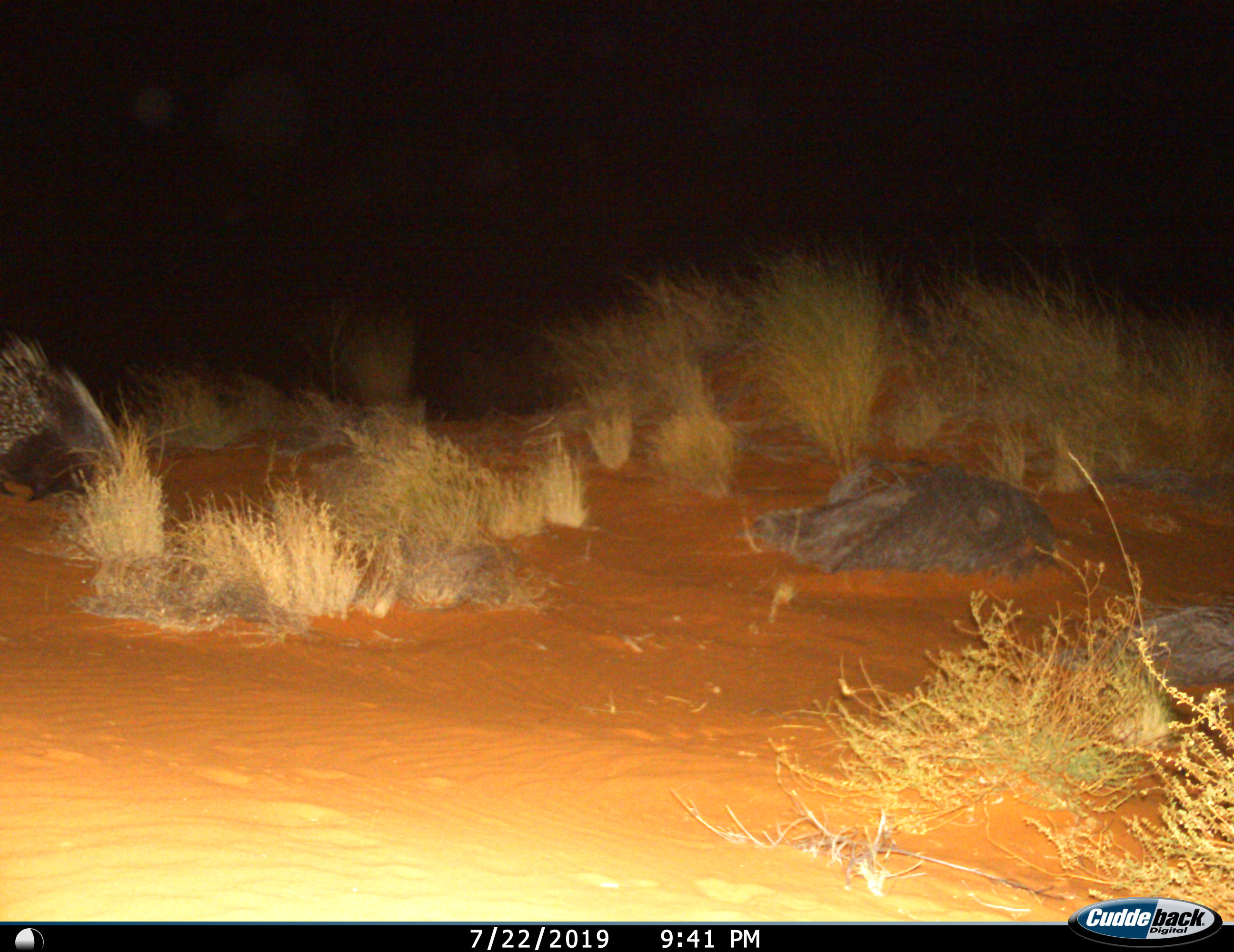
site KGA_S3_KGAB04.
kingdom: Animalia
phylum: Chordata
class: Mammalia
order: Rodentia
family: Hystricidae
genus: Hystrix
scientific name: Hystrix cristata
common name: crested porcupine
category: porcupine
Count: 1.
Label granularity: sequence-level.